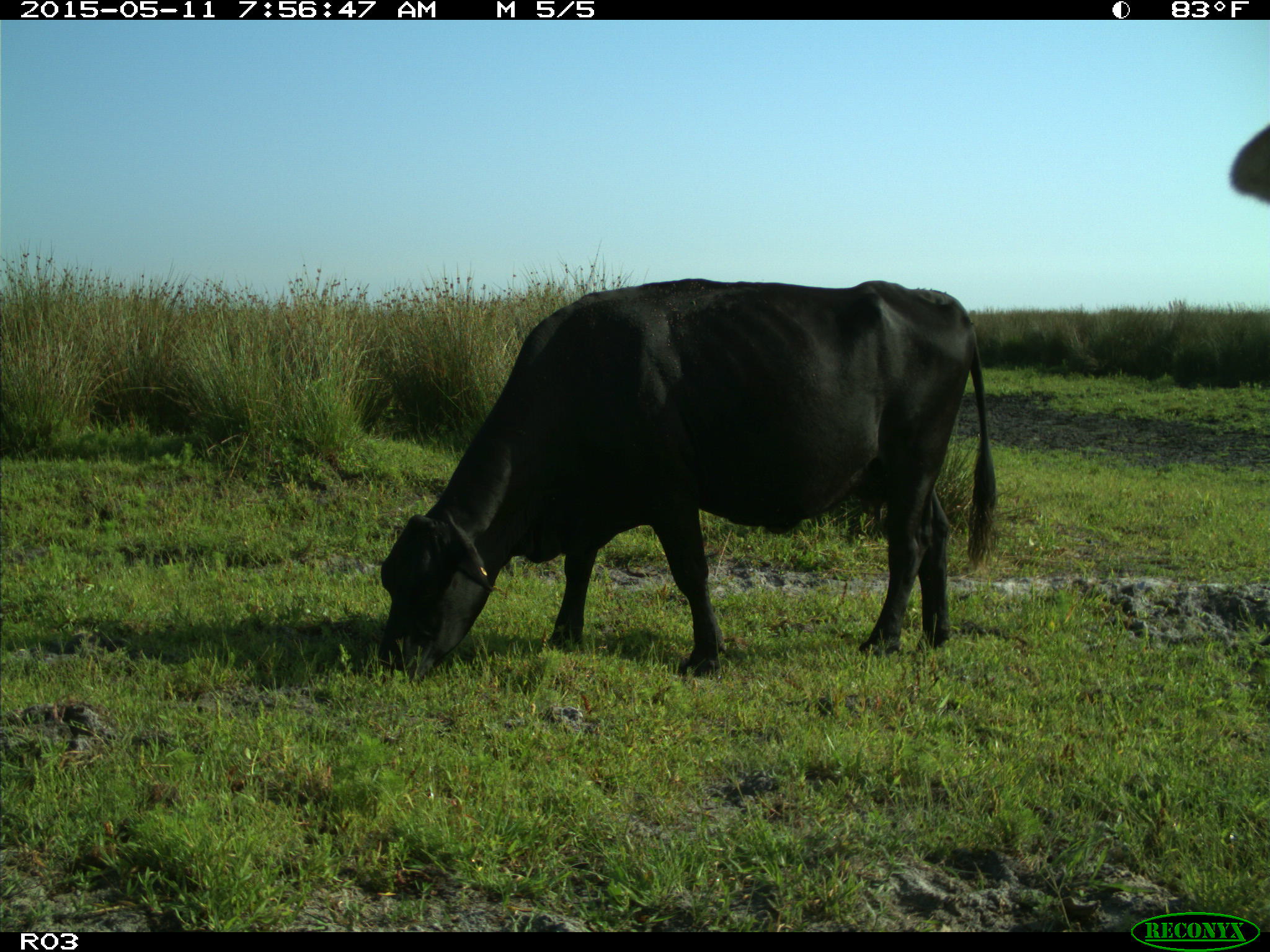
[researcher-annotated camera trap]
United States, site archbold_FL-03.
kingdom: Animalia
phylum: Chordata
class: Mammalia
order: Artiodactyla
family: Bovidae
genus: Bos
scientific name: Bos taurus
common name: domestic cow